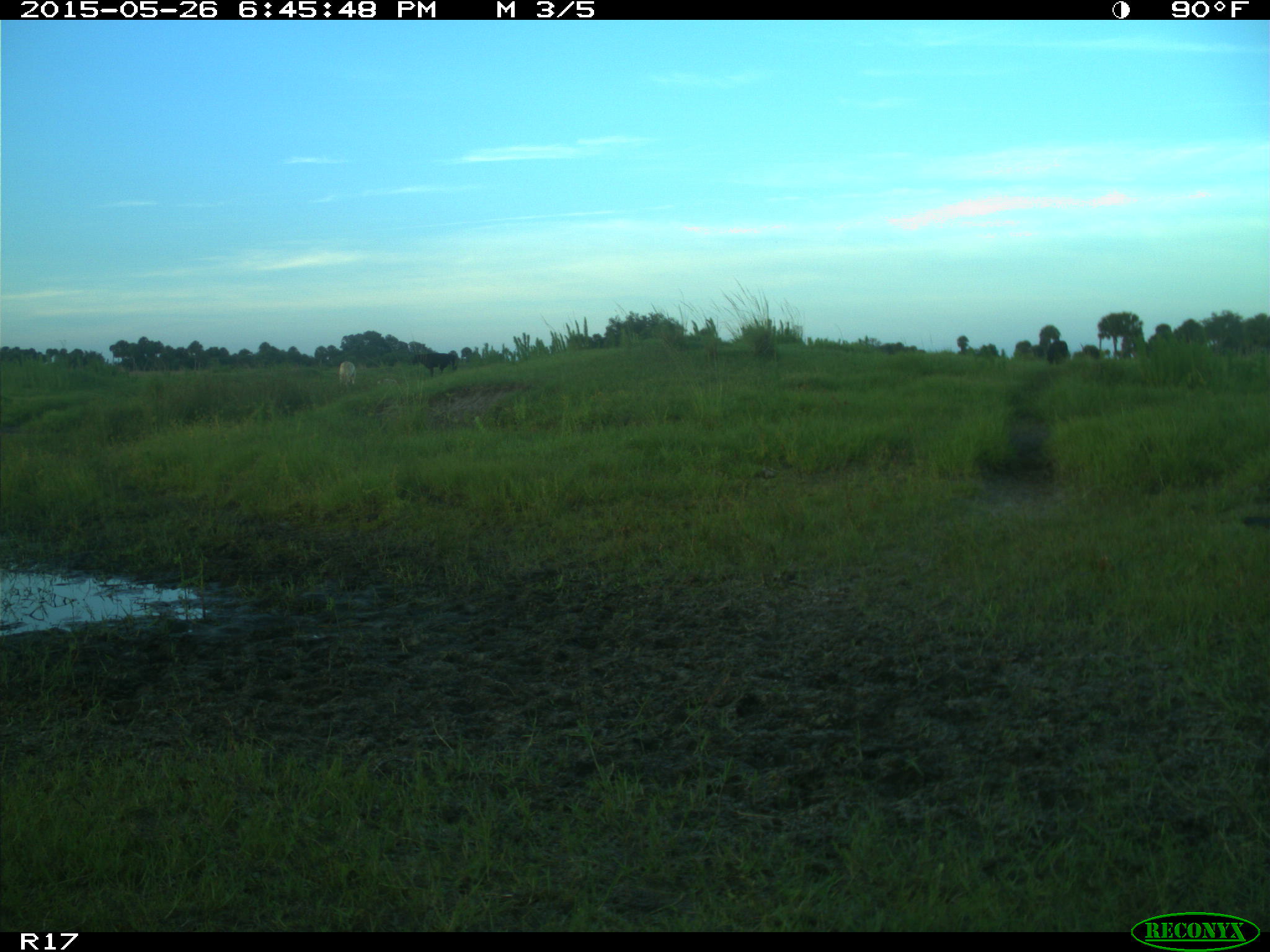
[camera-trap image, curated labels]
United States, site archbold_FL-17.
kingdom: Animalia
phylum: Chordata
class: Mammalia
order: Artiodactyla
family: Bovidae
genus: Bos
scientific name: Bos taurus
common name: domestic cow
Bos taurus (domestic cow).